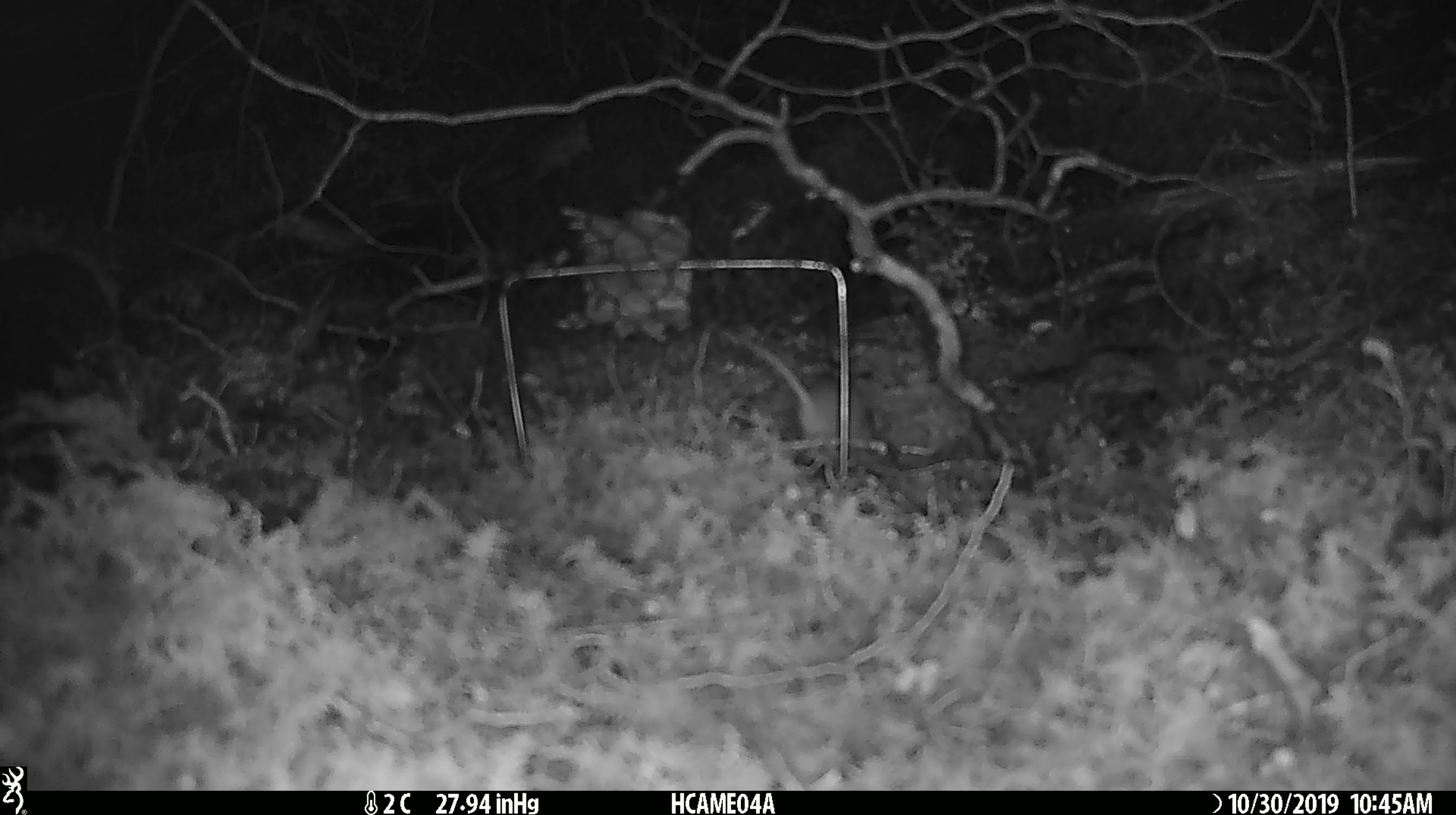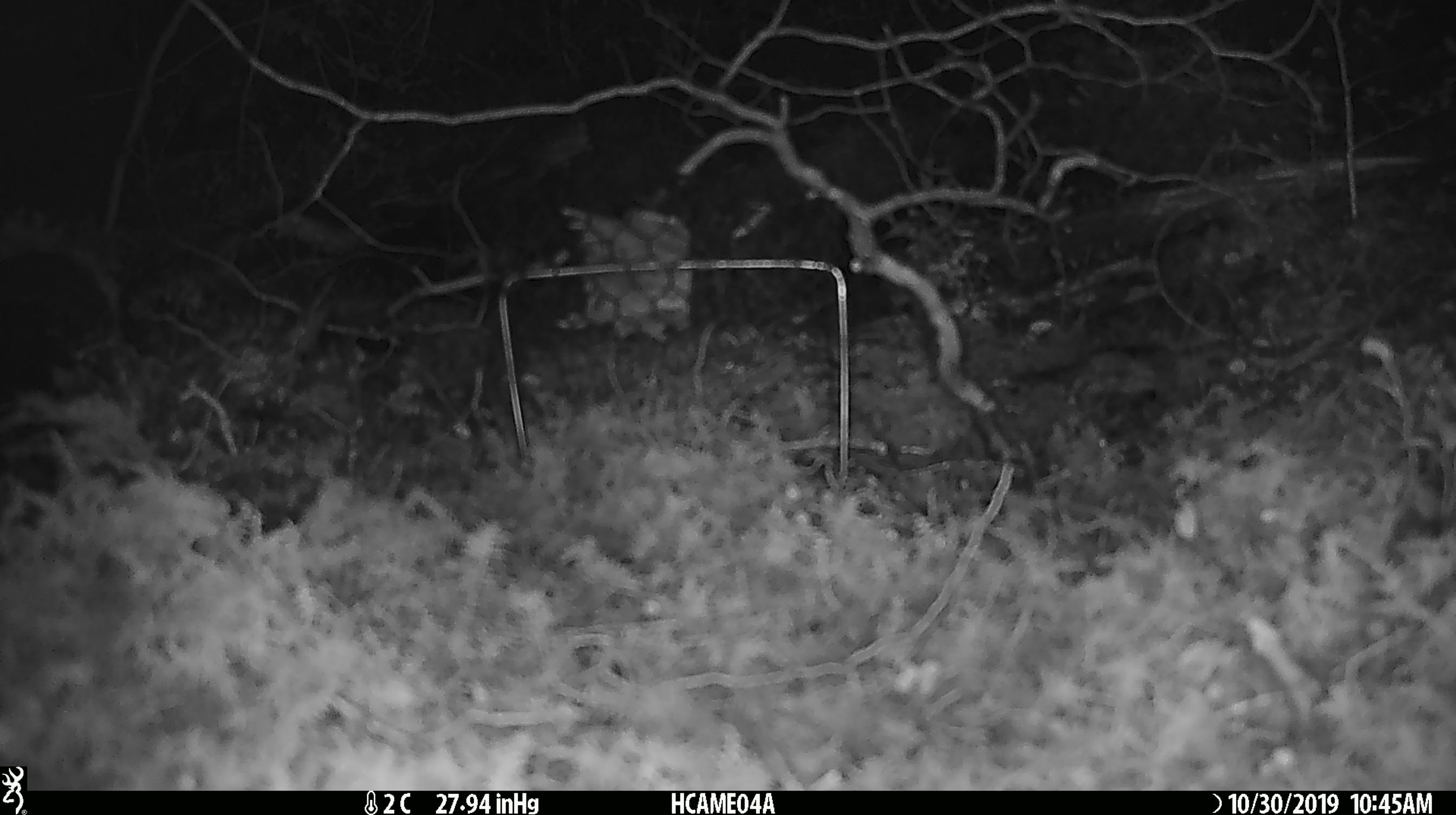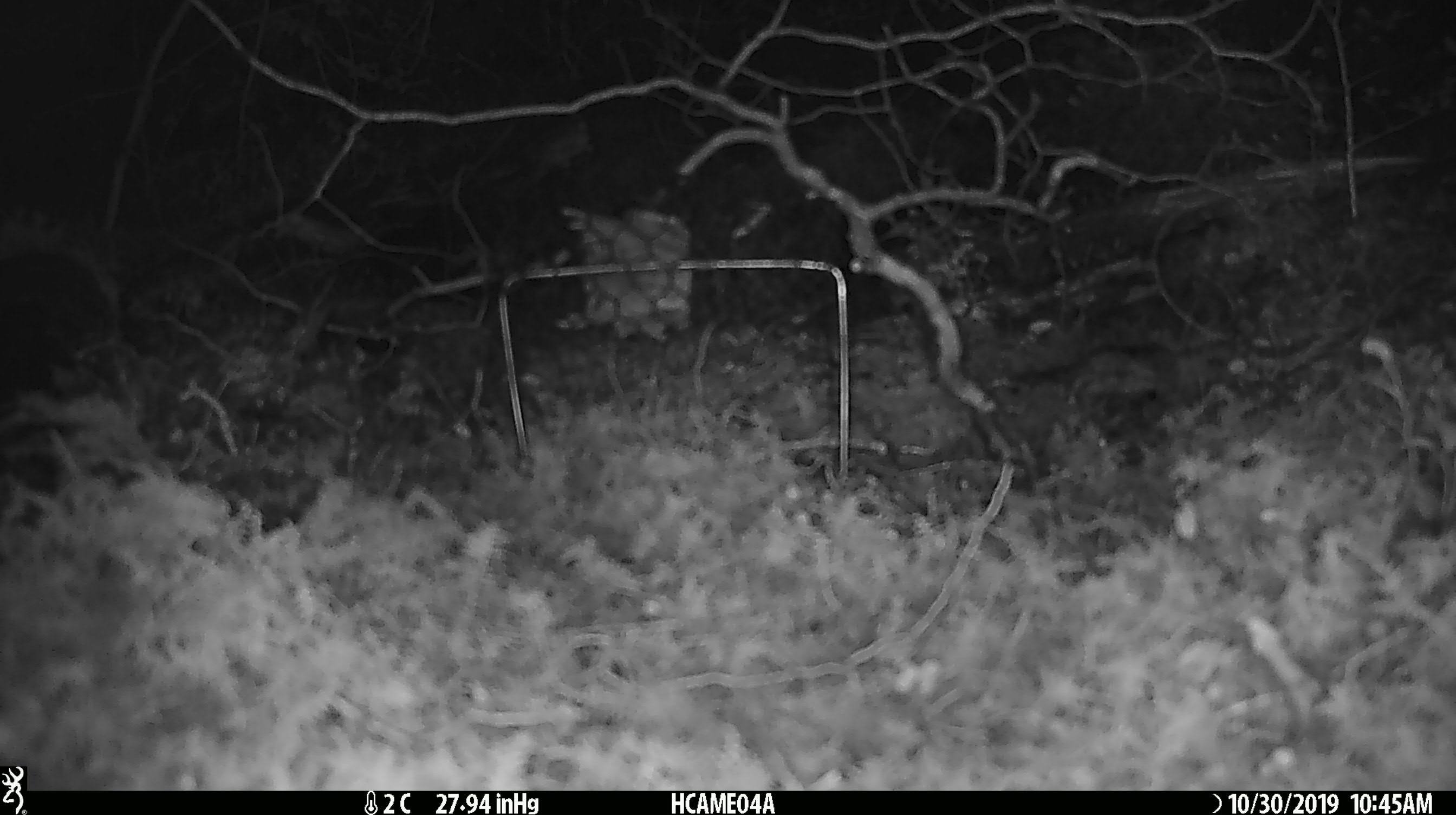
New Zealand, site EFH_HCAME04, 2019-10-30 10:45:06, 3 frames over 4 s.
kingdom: Animalia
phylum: Chordata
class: Mammalia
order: Rodentia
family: Muridae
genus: Mus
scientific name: Mus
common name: mouse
Mouse (Mus).